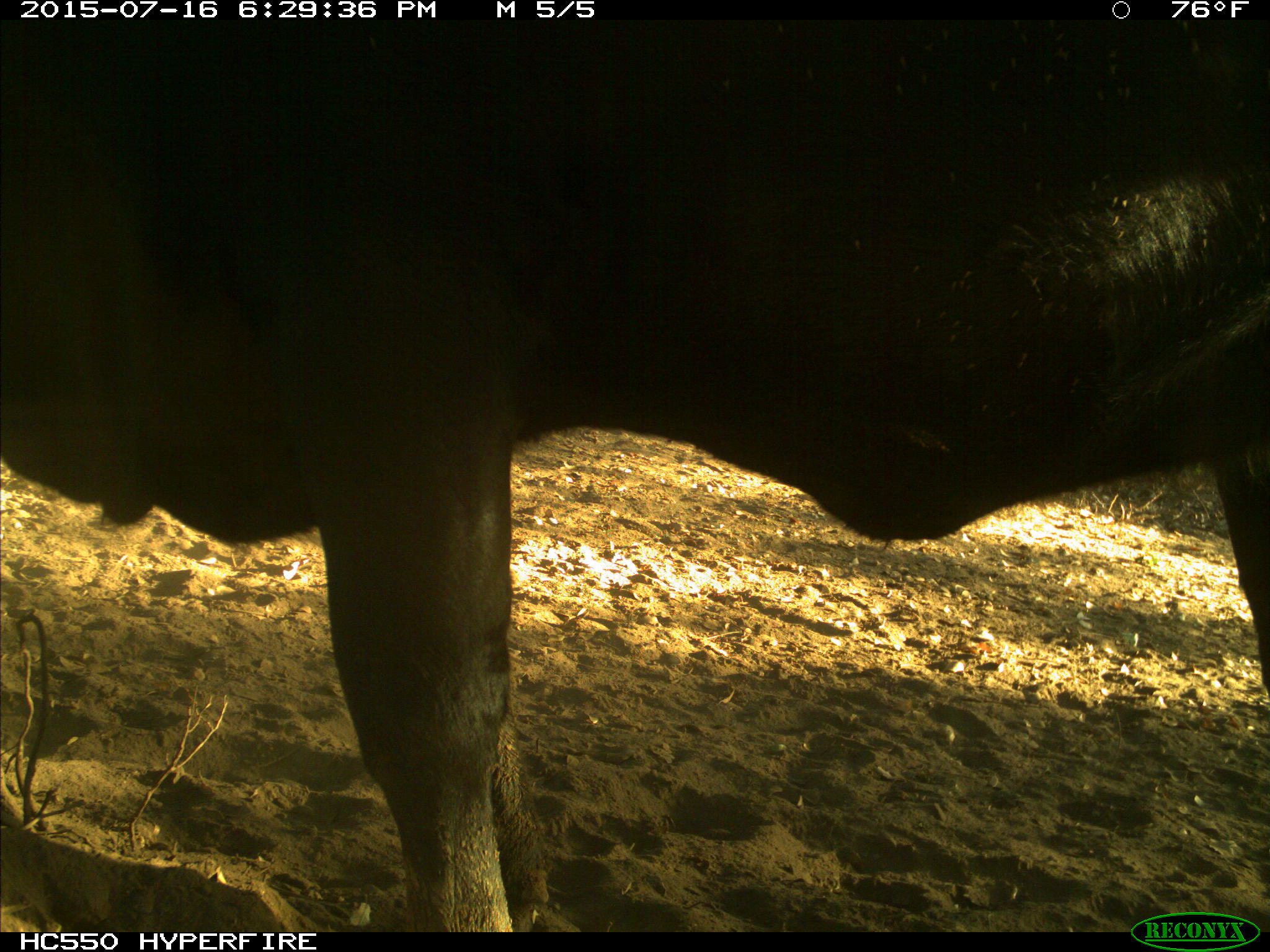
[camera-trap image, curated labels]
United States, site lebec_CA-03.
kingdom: Animalia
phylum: Chordata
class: Mammalia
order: Artiodactyla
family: Bovidae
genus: Bos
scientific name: Bos taurus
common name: domestic cow